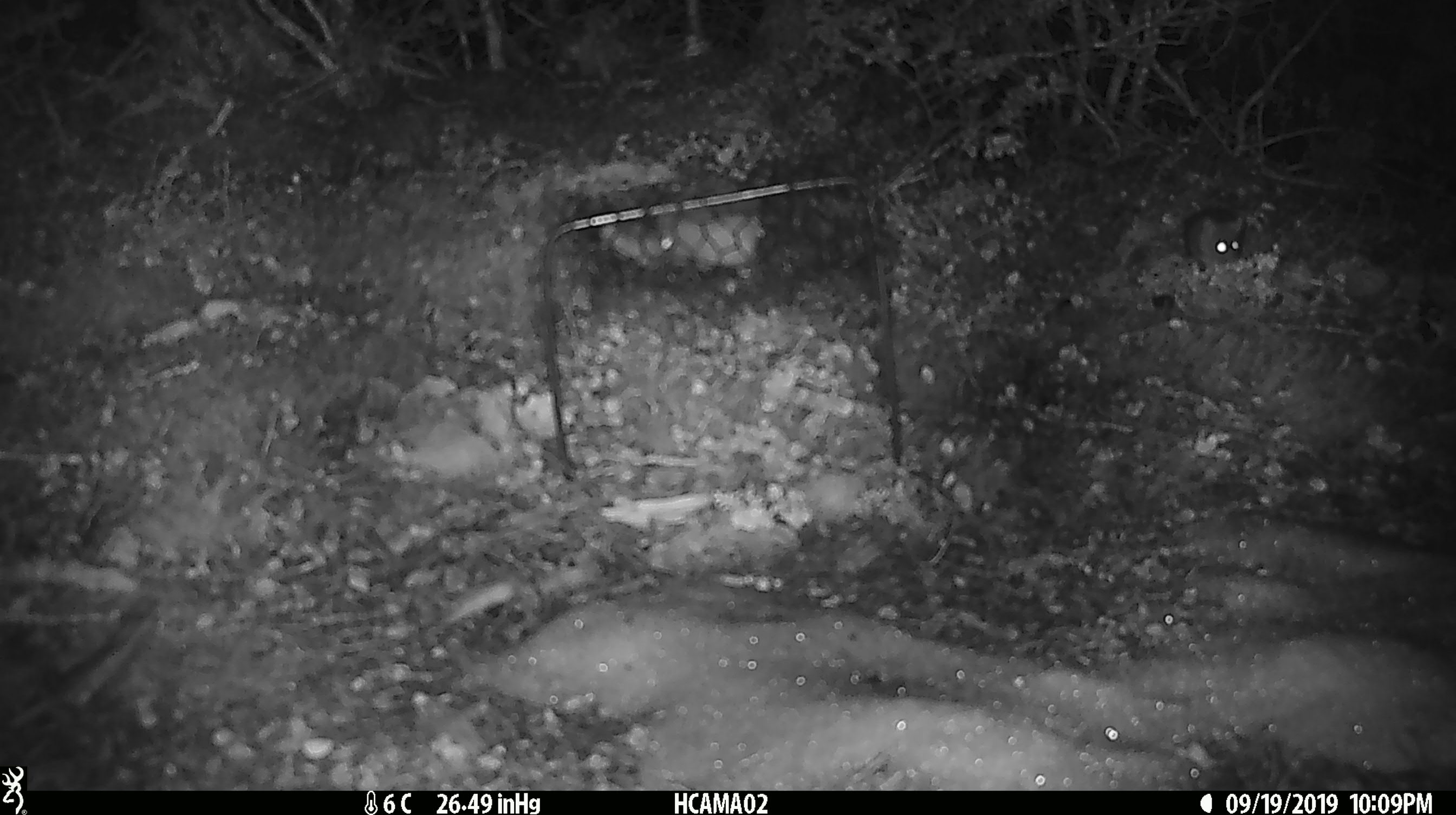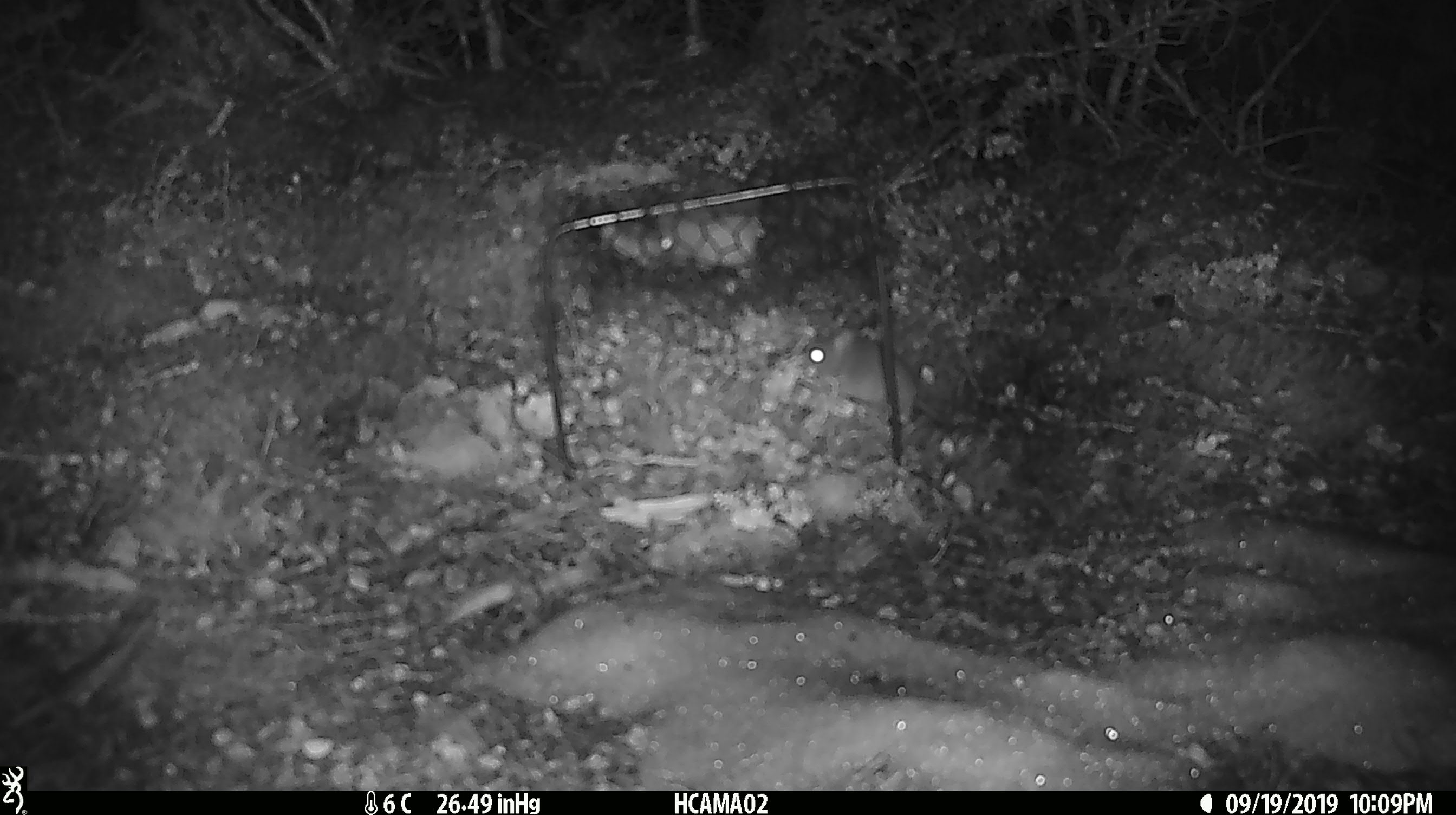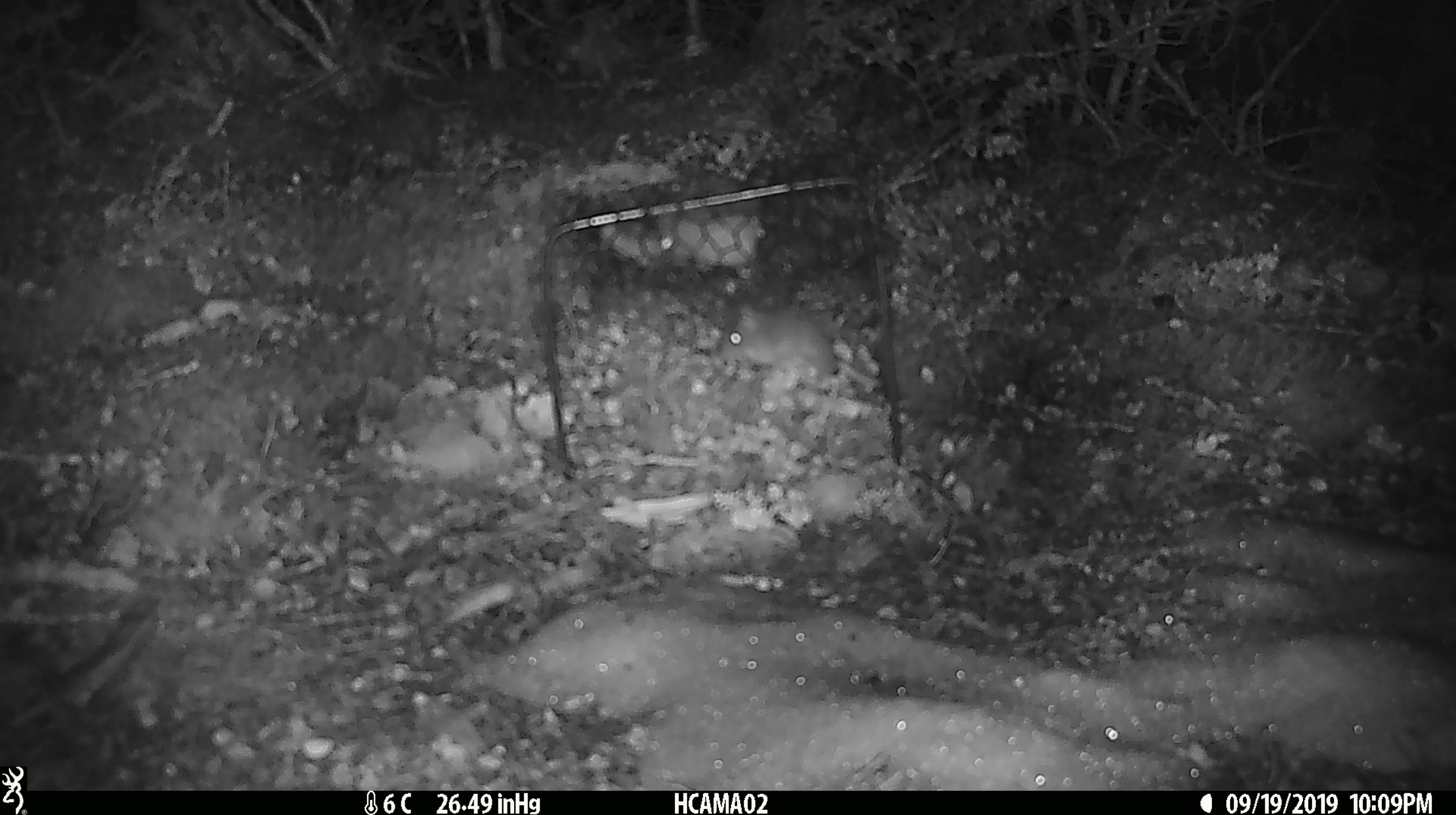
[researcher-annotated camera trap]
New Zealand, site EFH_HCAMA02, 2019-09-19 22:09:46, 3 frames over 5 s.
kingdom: Animalia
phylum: Chordata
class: Mammalia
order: Rodentia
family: Muridae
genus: Mus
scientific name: Mus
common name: mouse